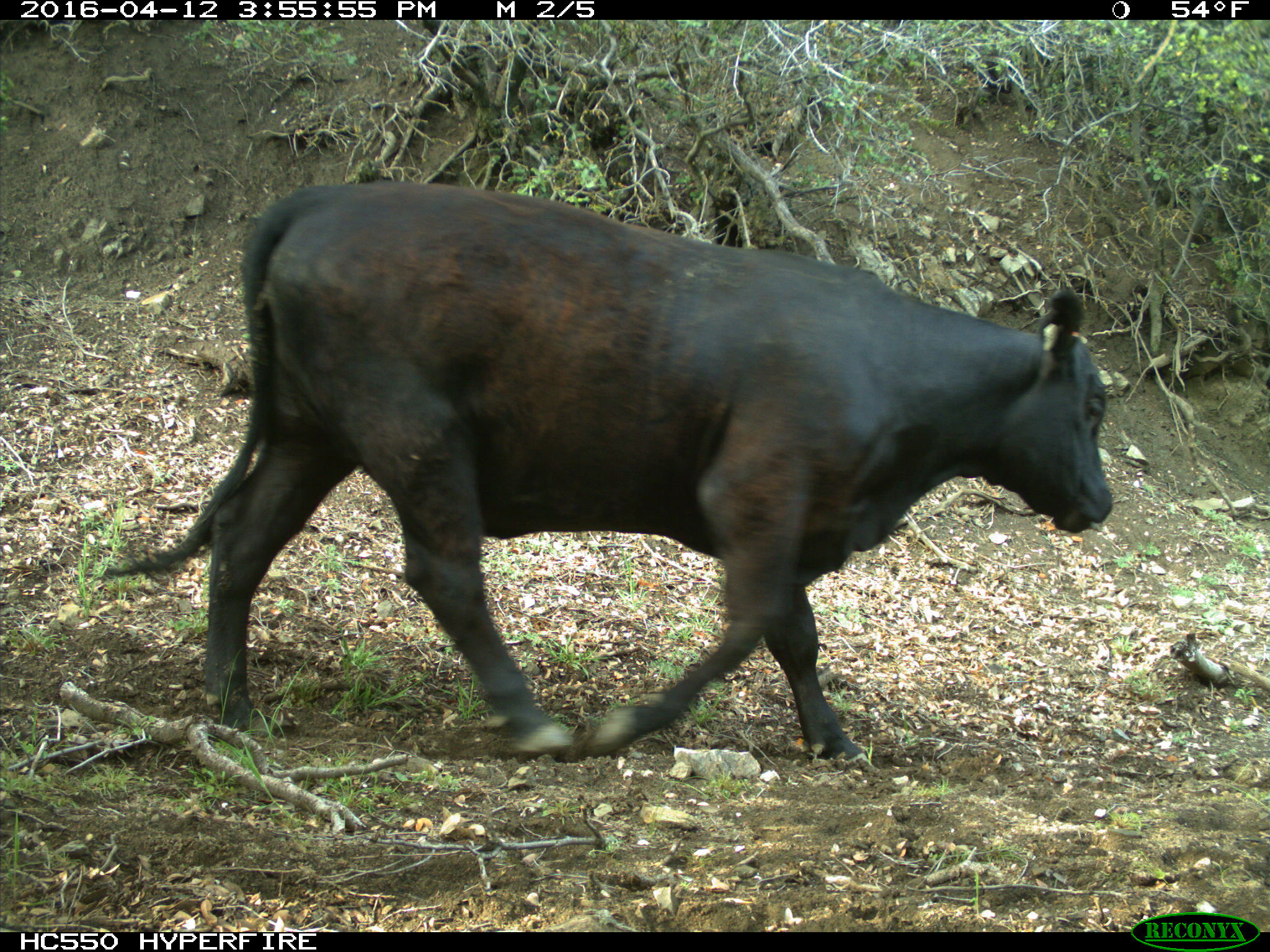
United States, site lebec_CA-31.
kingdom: Animalia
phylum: Chordata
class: Mammalia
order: Artiodactyla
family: Bovidae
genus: Bos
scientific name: Bos taurus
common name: domestic cow